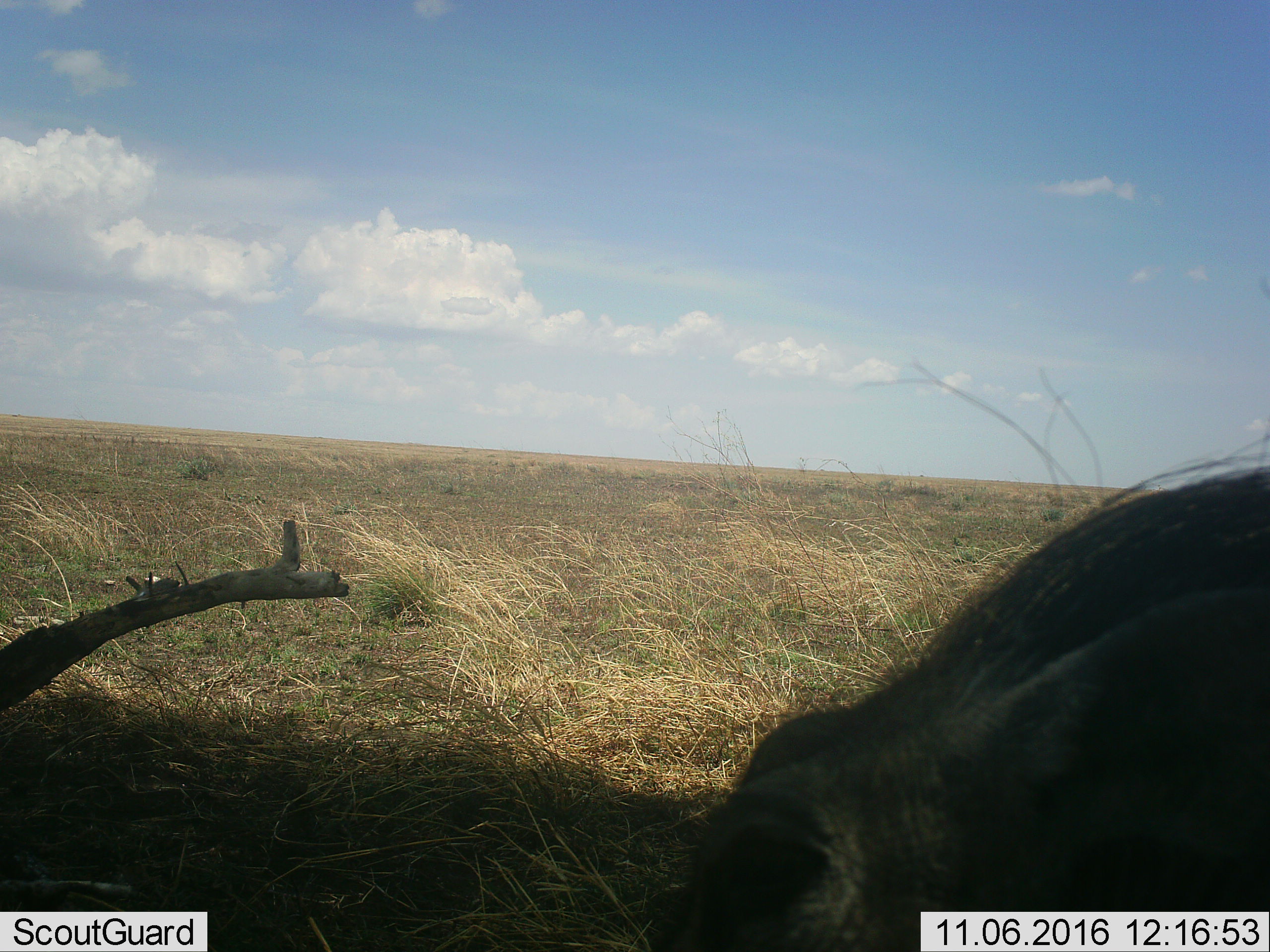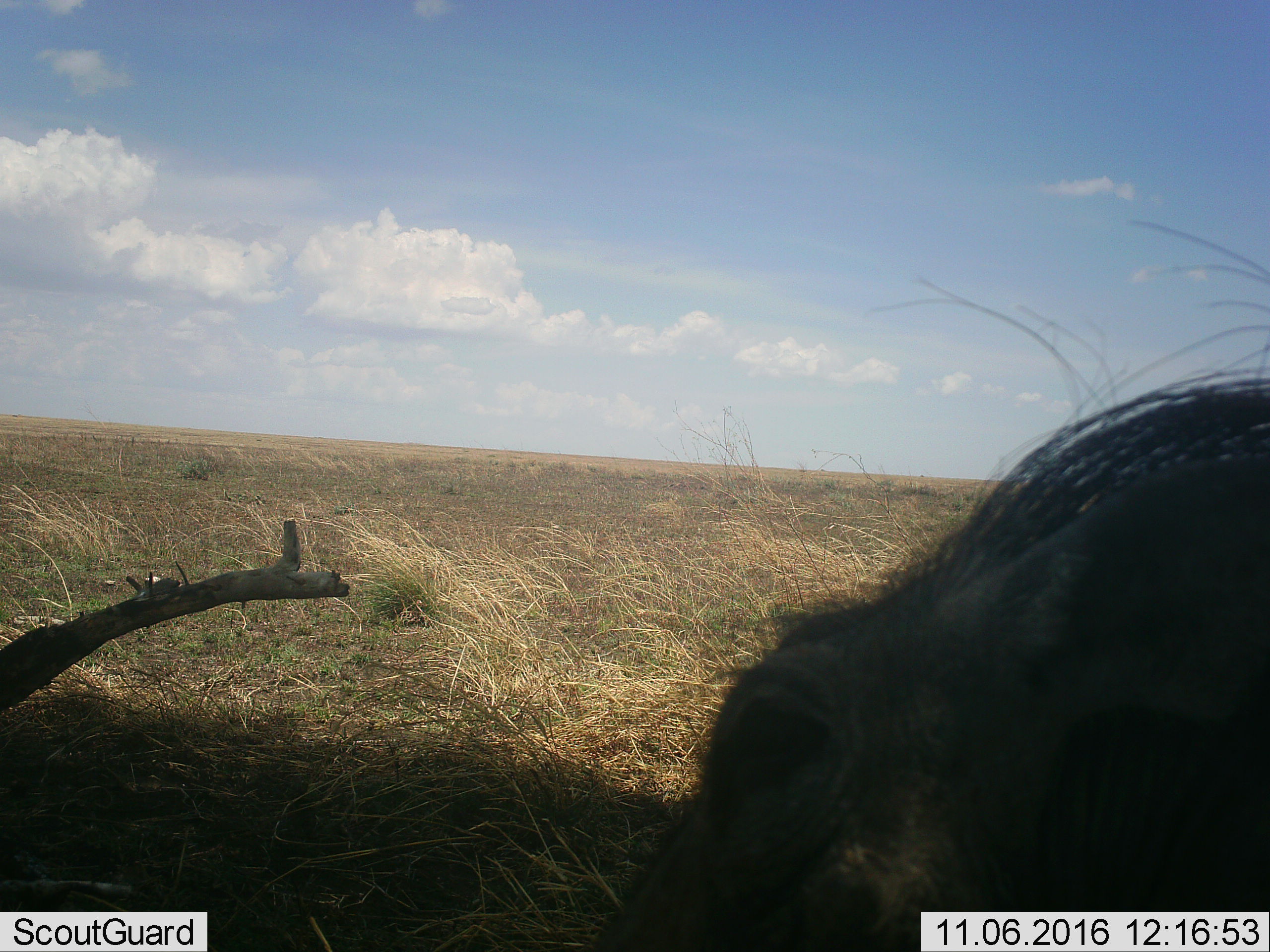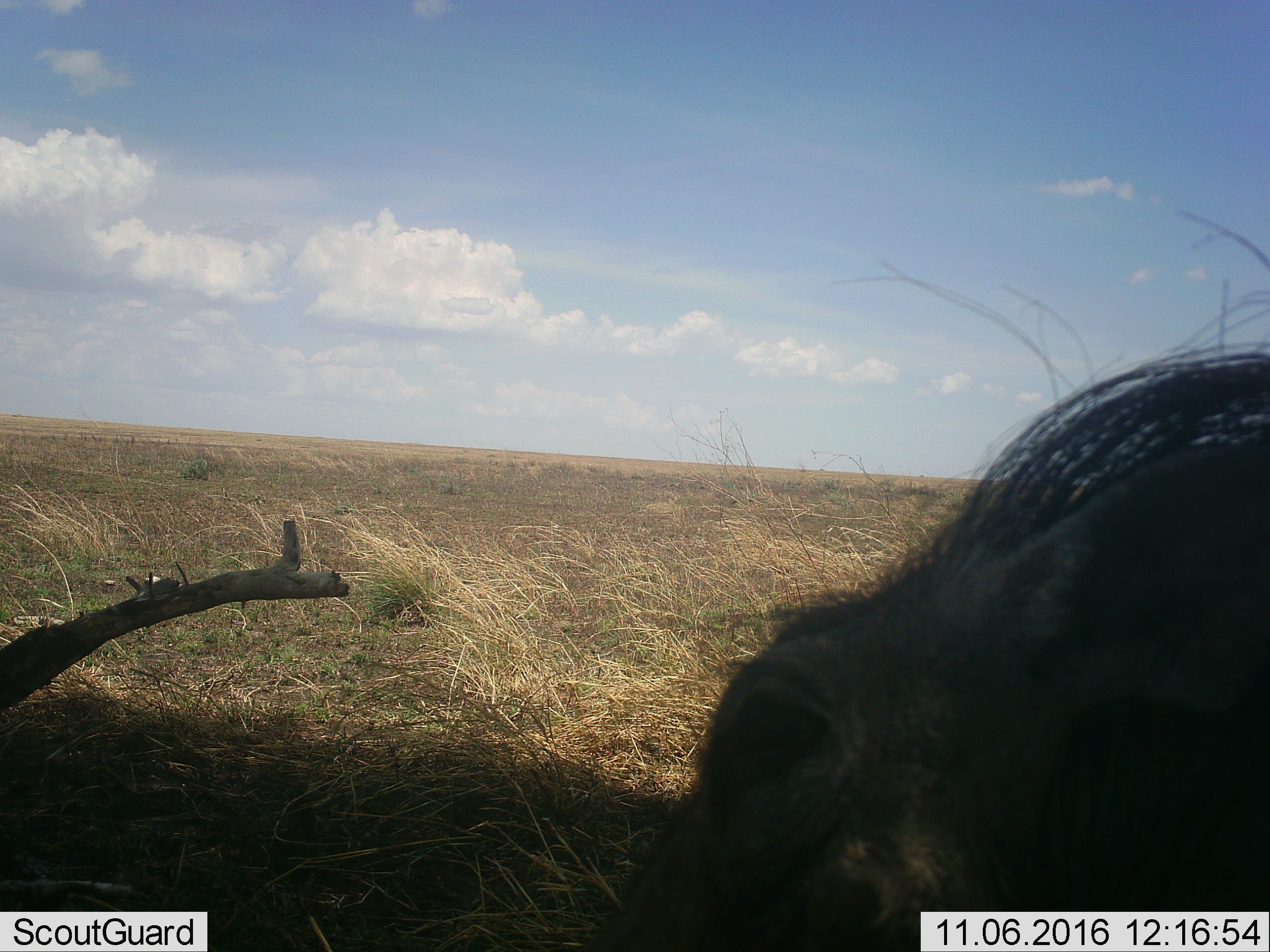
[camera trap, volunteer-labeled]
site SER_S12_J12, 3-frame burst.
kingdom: Animalia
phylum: Chordata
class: Mammalia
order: Artiodactyla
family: Suidae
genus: Phacochoerus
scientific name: Phacochoerus africanus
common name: warthog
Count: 1.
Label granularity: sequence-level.